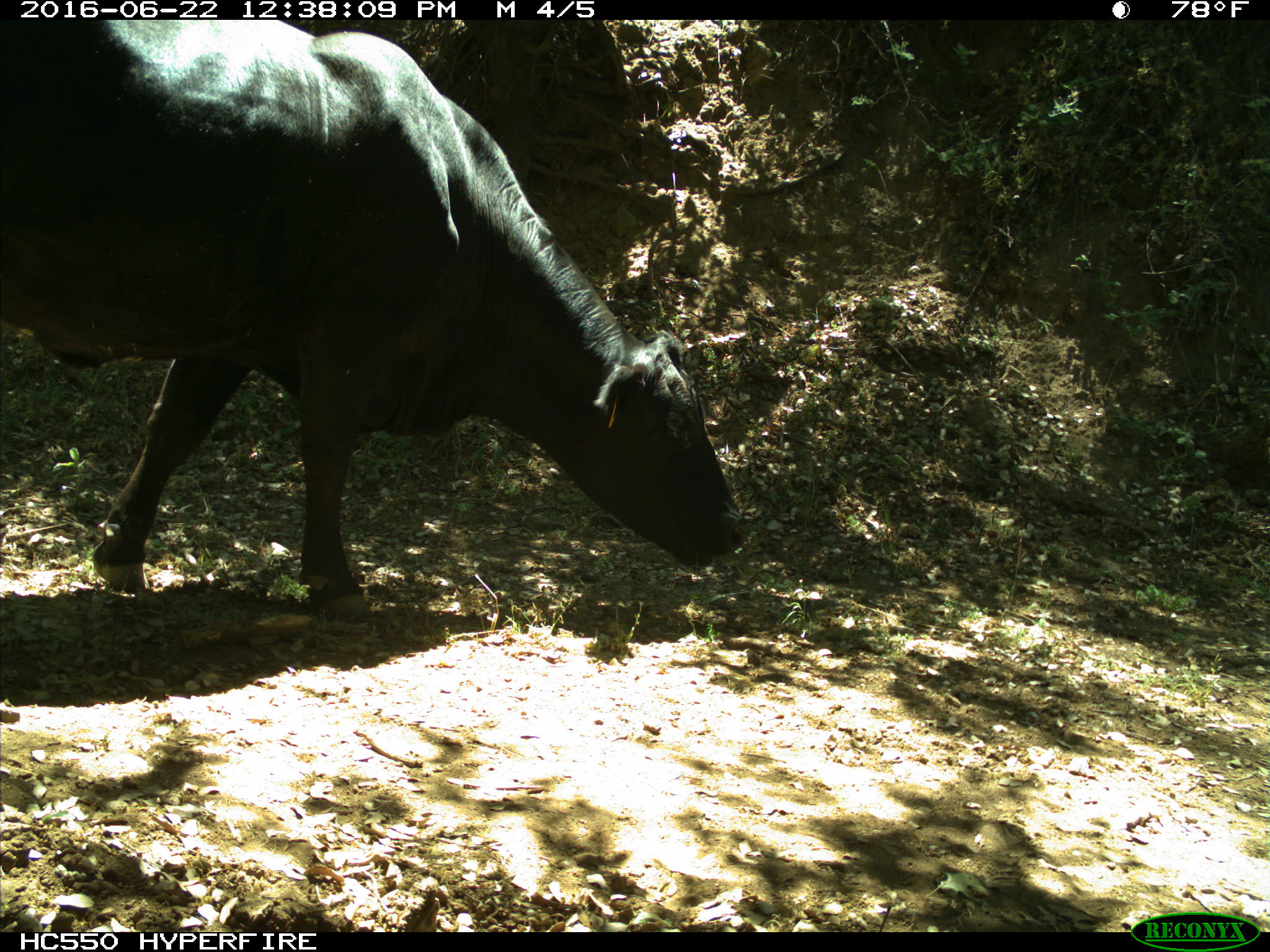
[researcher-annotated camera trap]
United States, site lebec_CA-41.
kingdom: Animalia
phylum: Chordata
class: Mammalia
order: Artiodactyla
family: Bovidae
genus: Bos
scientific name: Bos taurus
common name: domestic cow